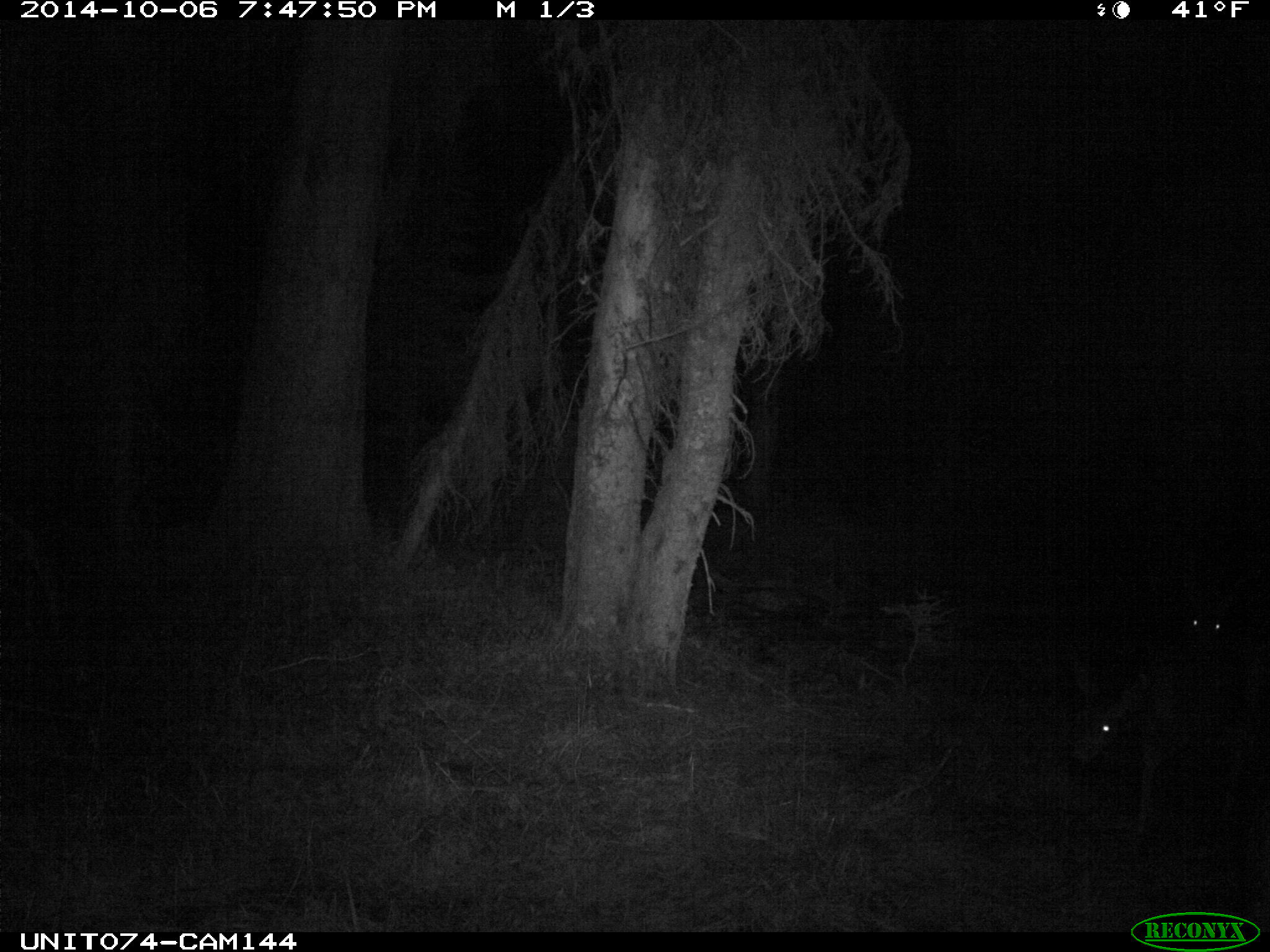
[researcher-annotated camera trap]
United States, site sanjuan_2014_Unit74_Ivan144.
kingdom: Animalia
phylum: Chordata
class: Mammalia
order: Artiodactyla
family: Cervidae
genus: Odocoileus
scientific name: Odocoileus hemionus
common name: mule deer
Odocoileus hemionus (mule deer).